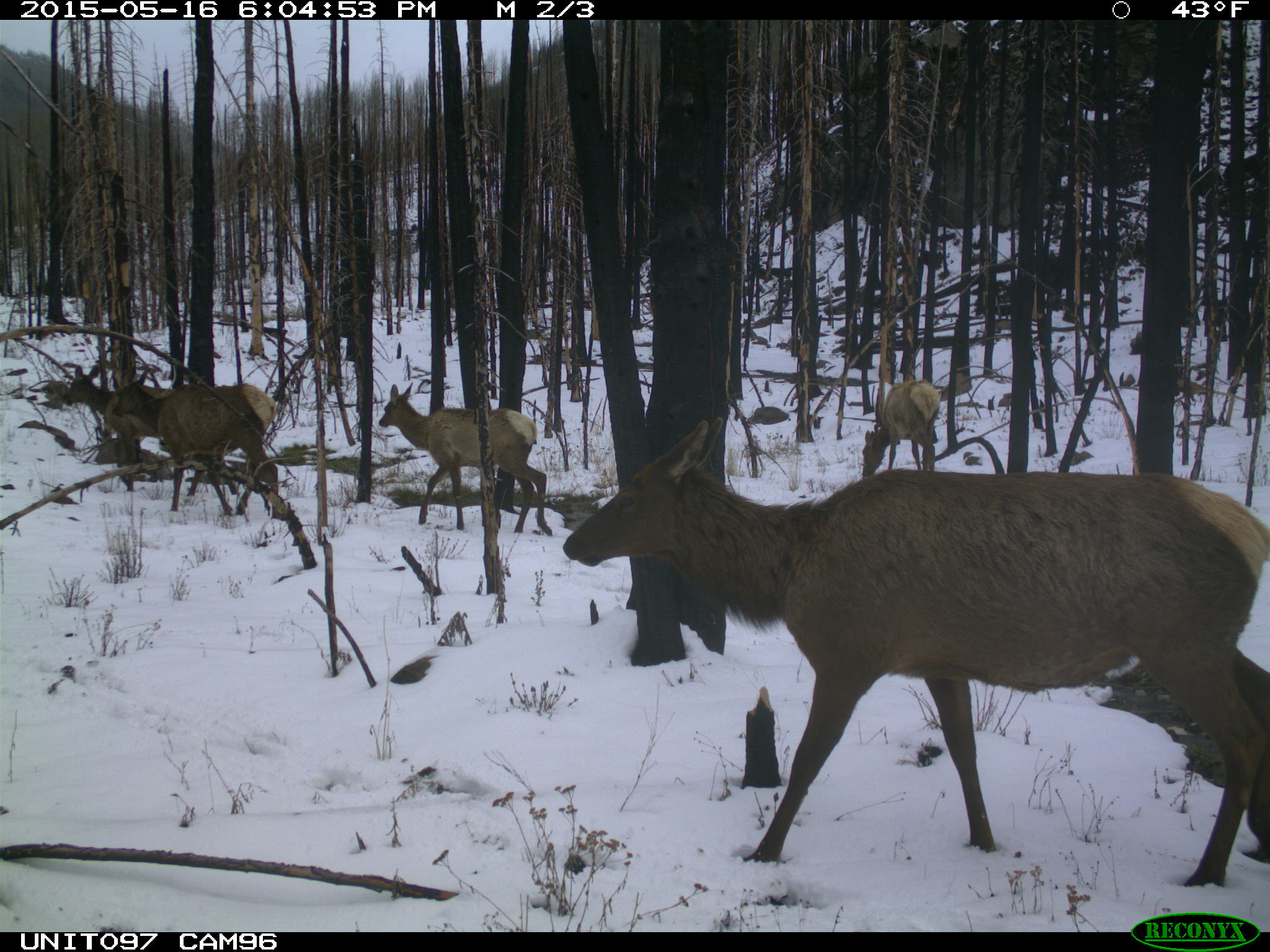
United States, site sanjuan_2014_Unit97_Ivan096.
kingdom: Animalia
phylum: Chordata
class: Mammalia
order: Artiodactyla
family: Cervidae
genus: Cervus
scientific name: Cervus elaphus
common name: red deer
Cervus elaphus (red deer).